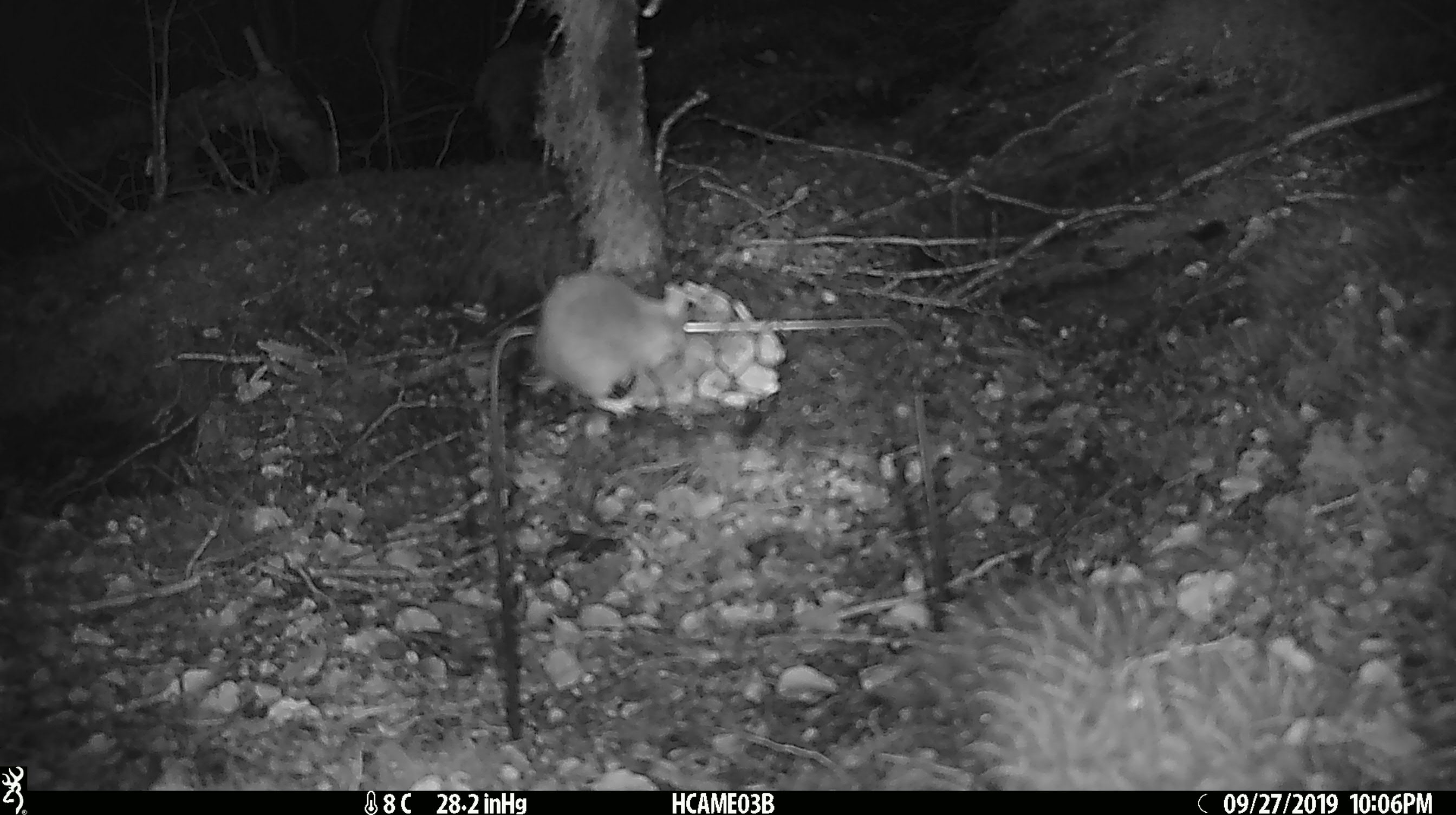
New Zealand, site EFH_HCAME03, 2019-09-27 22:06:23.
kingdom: Animalia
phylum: Chordata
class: Mammalia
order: Rodentia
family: Muridae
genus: Mus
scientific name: Mus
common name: mouse